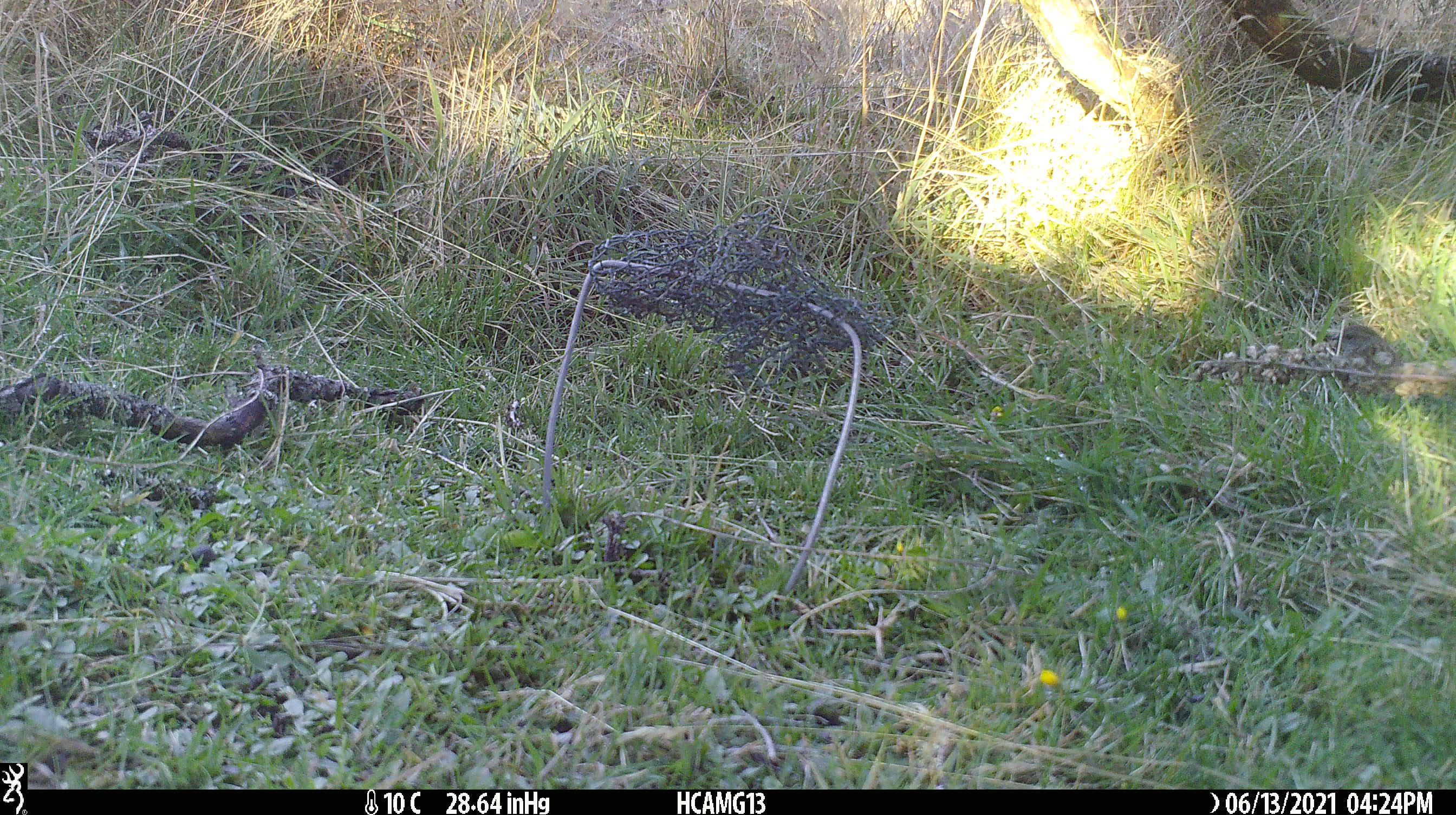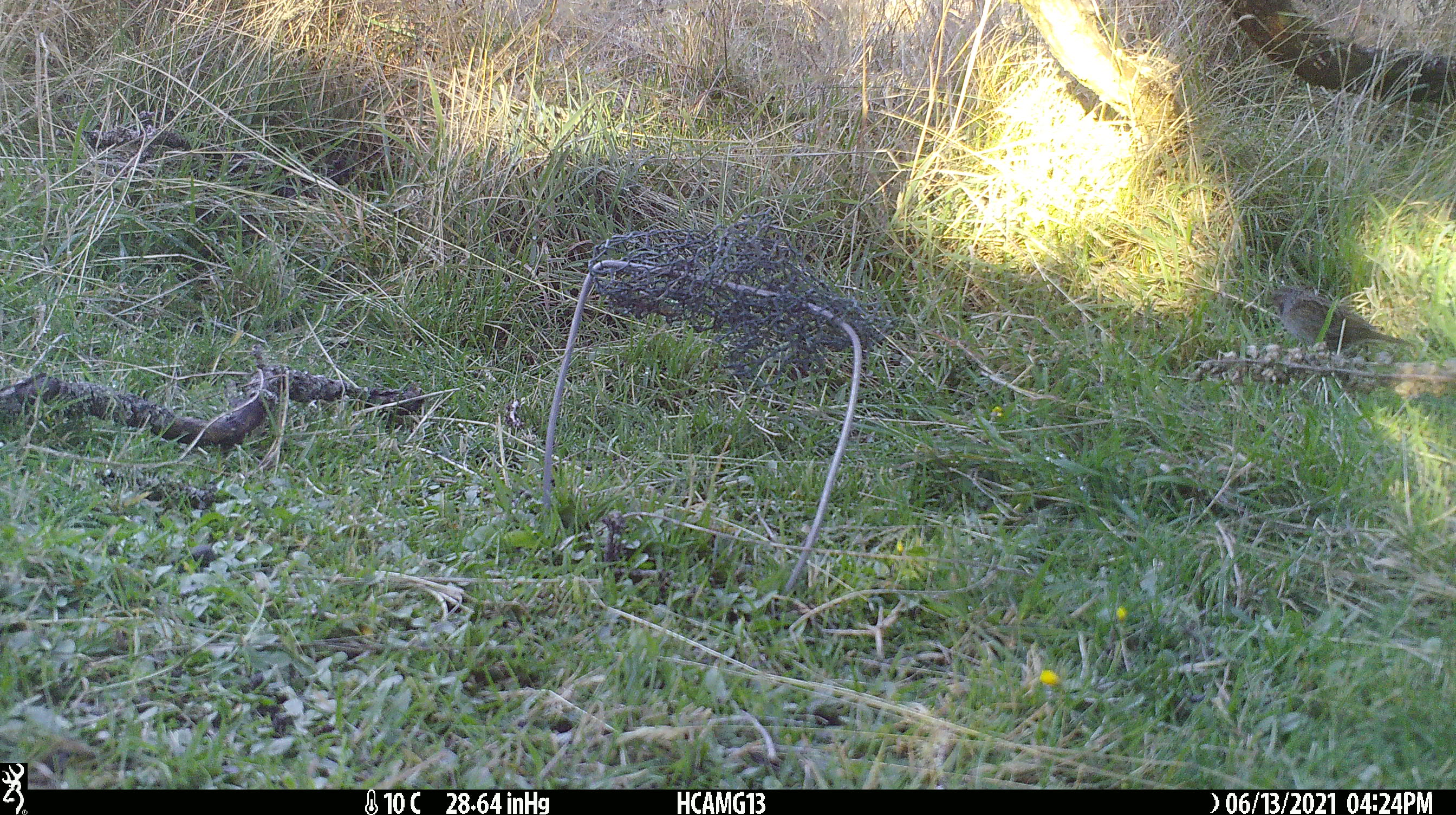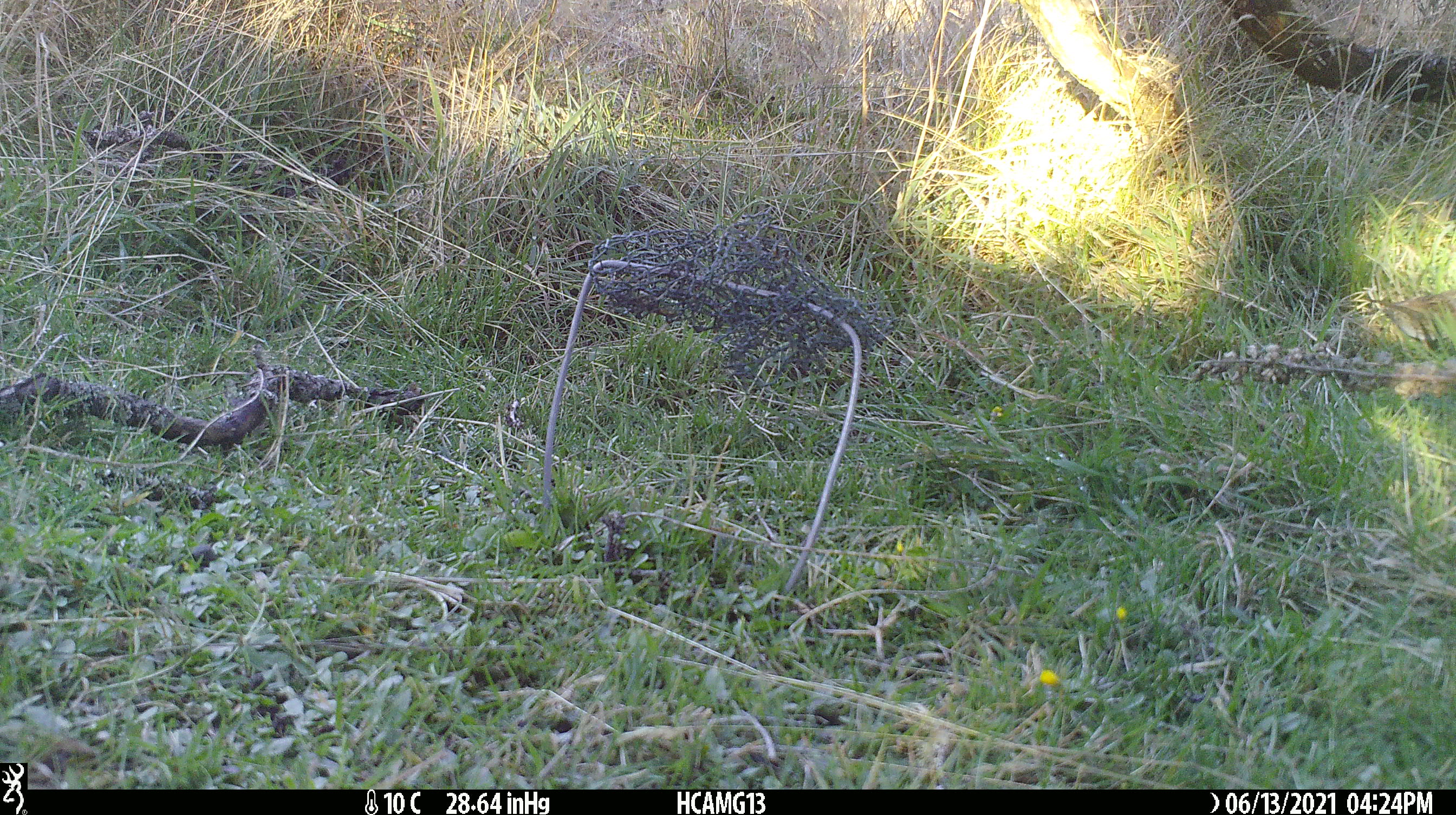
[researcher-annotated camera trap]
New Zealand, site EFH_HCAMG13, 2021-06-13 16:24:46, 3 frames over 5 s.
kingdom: Animalia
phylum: Chordata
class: Aves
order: Passeriformes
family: Prunellidae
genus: Prunella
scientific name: Prunella modularis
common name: dunnock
Dunnock (Prunella modularis).